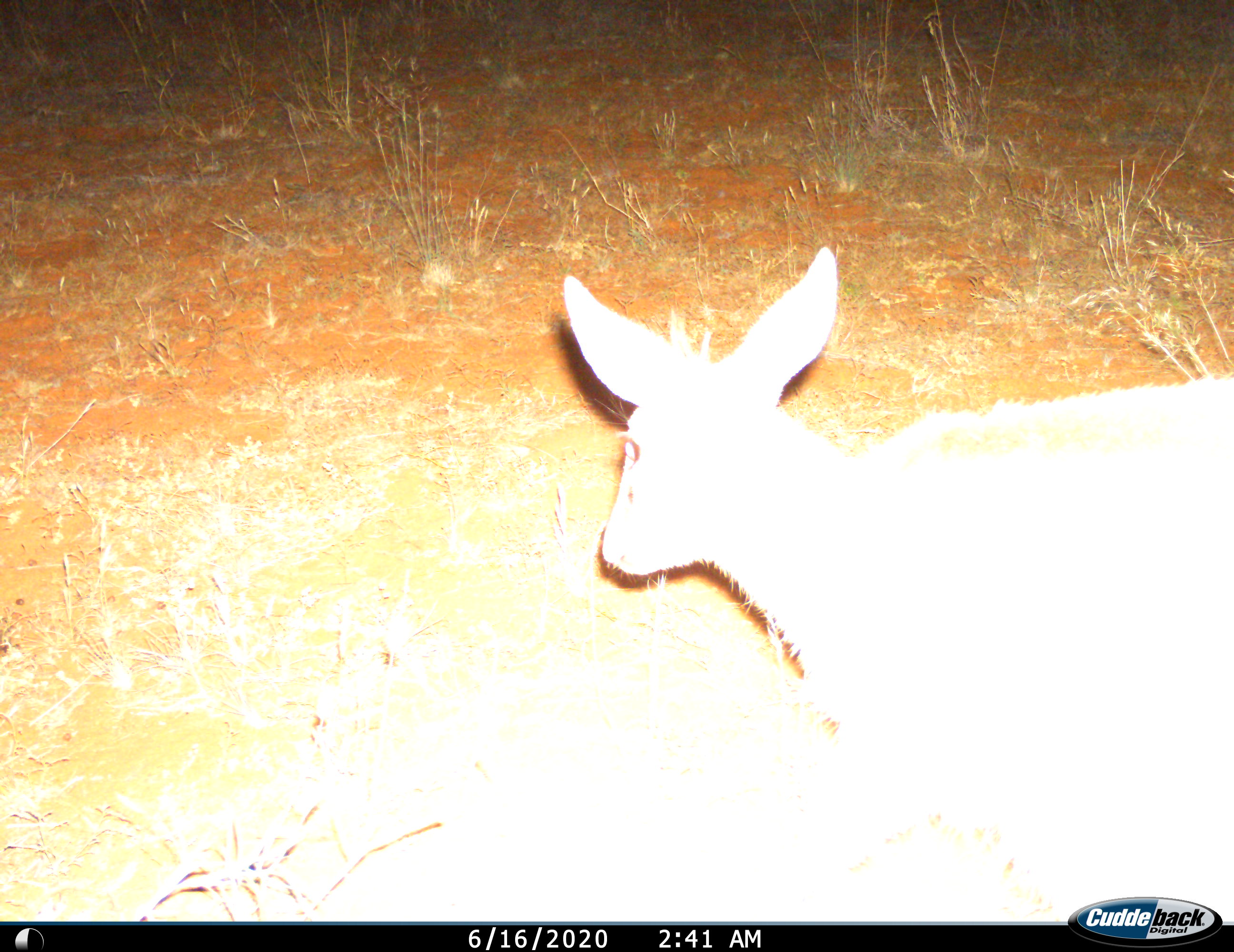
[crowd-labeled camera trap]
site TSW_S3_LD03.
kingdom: Animalia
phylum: Chordata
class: Mammalia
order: Artiodactyla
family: Bovidae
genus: Sylvicapra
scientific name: Sylvicapra grimmia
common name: common duiker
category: duikercommongrey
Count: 1.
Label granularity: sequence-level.